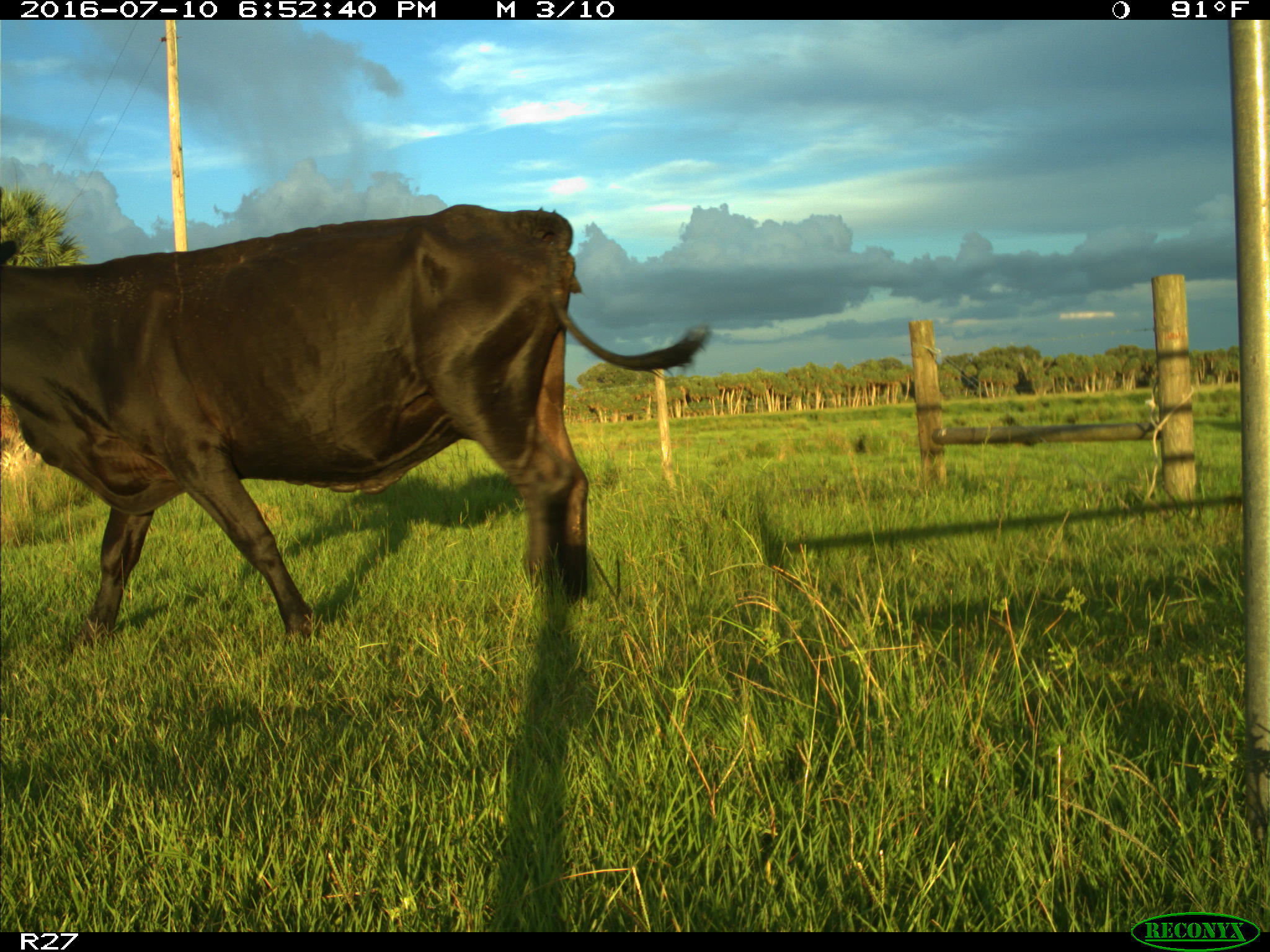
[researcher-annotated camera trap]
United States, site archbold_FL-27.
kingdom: Animalia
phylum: Chordata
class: Mammalia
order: Artiodactyla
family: Bovidae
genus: Bos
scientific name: Bos taurus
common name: domestic cow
Bos taurus (domestic cow).